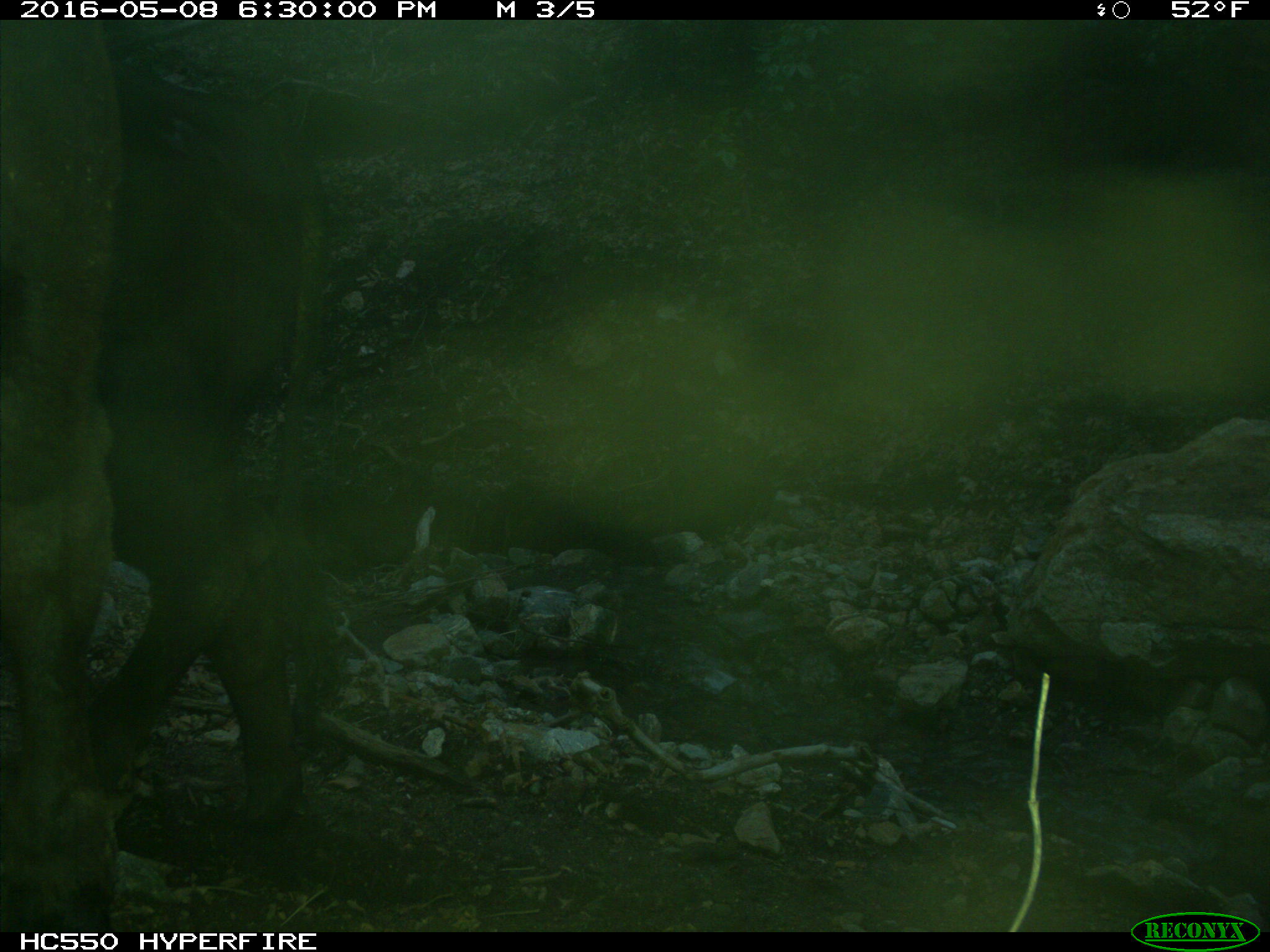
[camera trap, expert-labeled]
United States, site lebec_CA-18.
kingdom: Animalia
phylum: Chordata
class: Mammalia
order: Artiodactyla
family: Bovidae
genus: Bos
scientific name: Bos taurus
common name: domestic cow